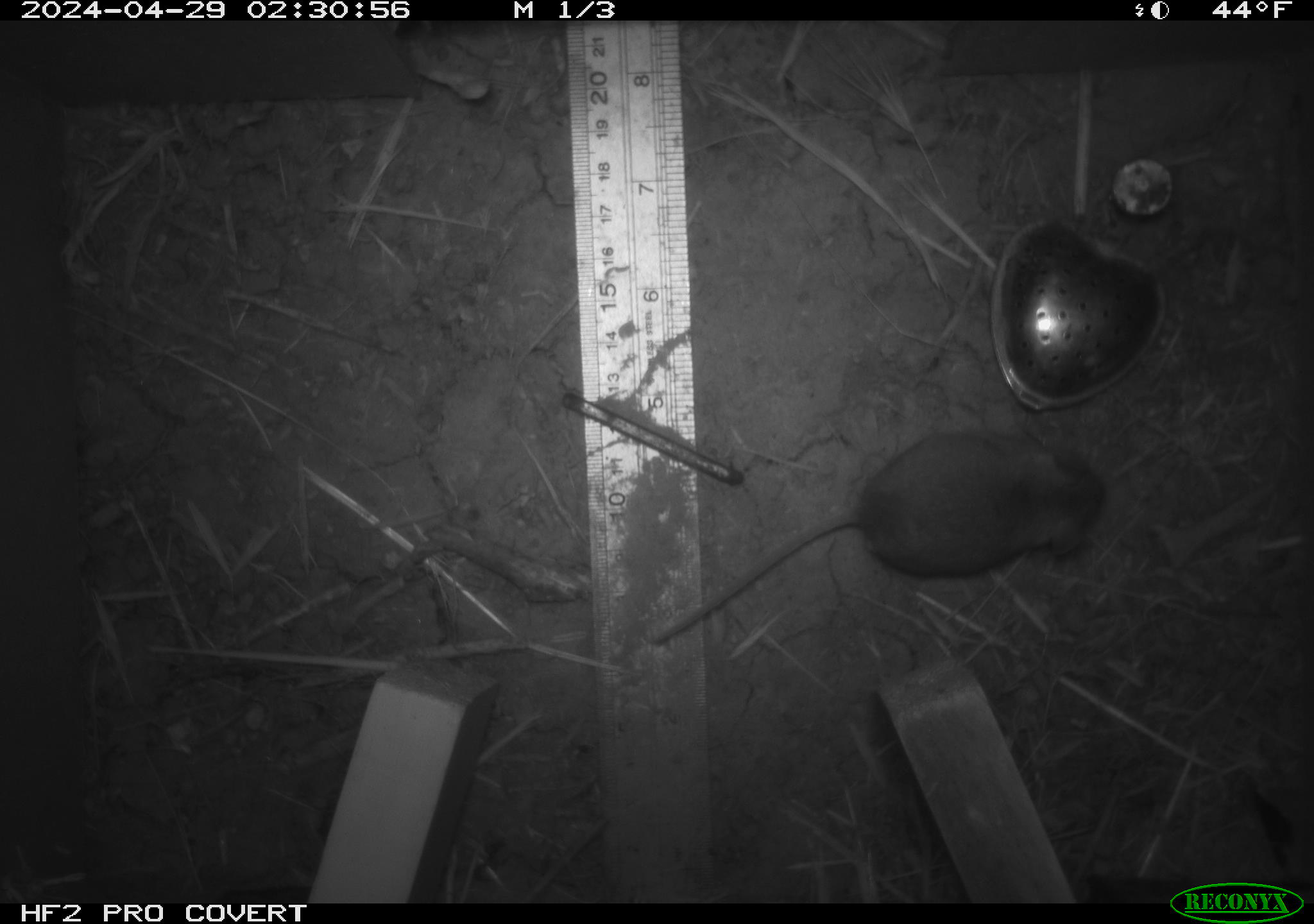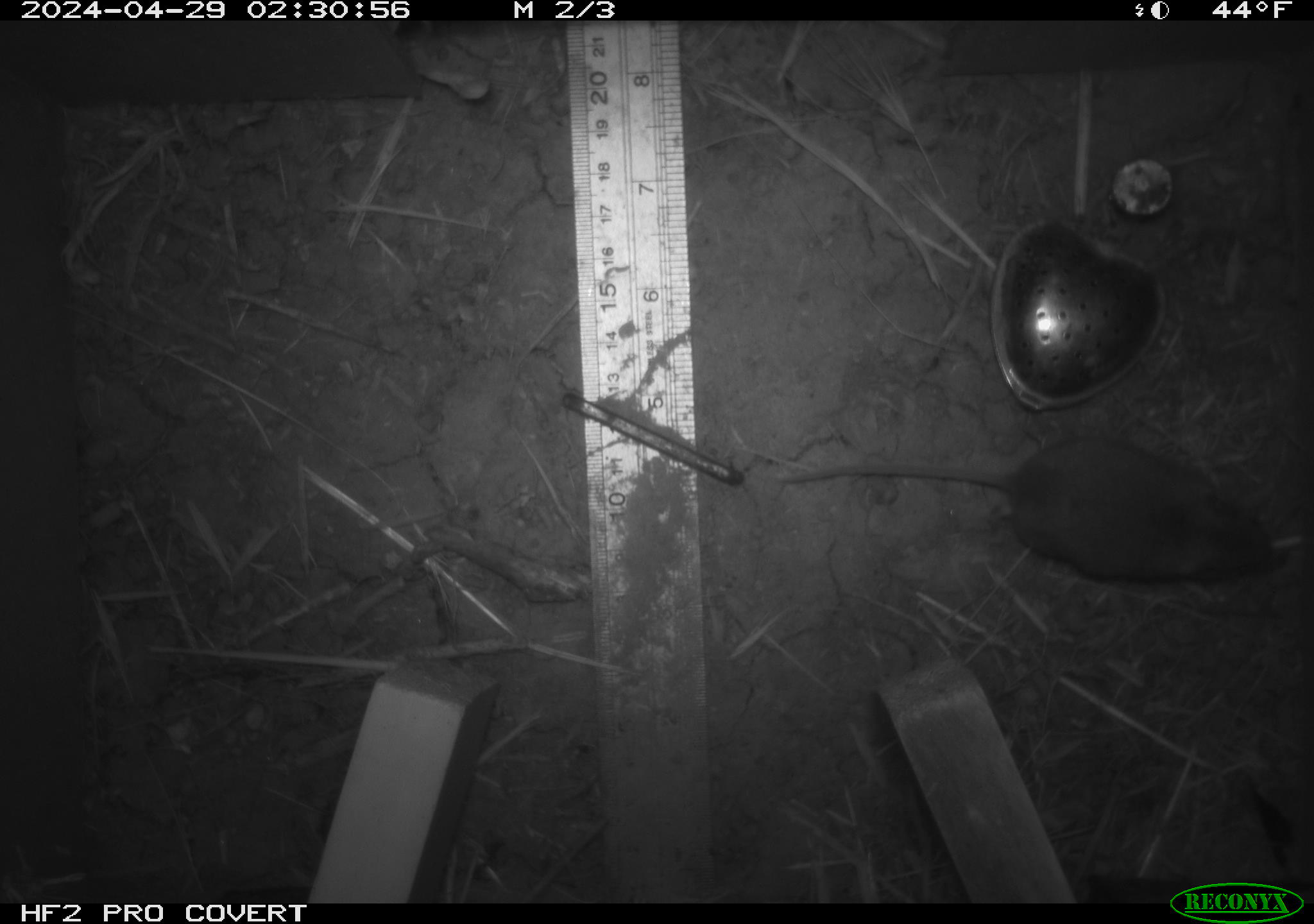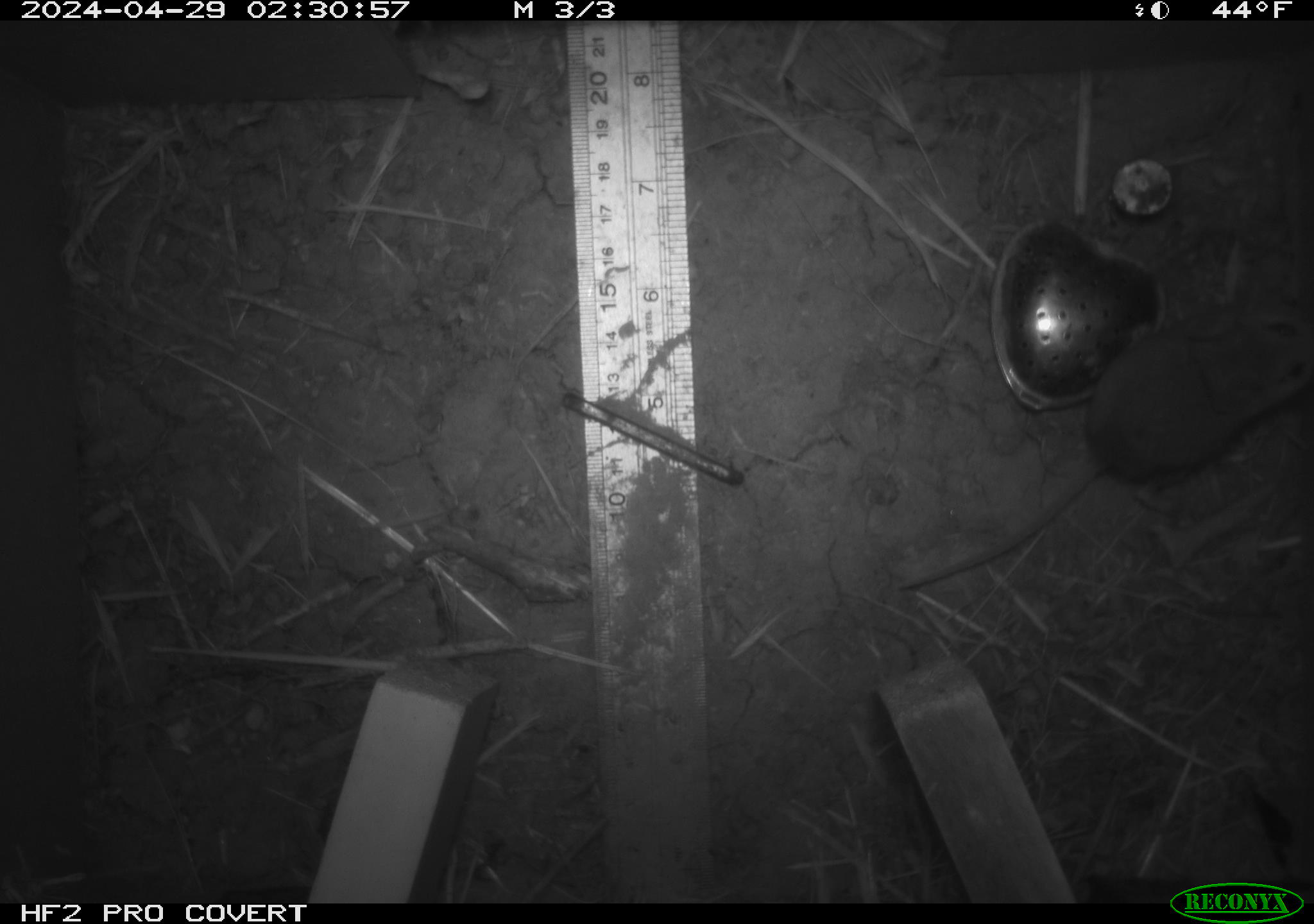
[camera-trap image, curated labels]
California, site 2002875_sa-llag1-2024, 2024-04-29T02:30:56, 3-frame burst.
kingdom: Animalia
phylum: Chordata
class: Mammalia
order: Rodentia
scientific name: Rodentia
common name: mouse species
Mouse species (Rodentia).